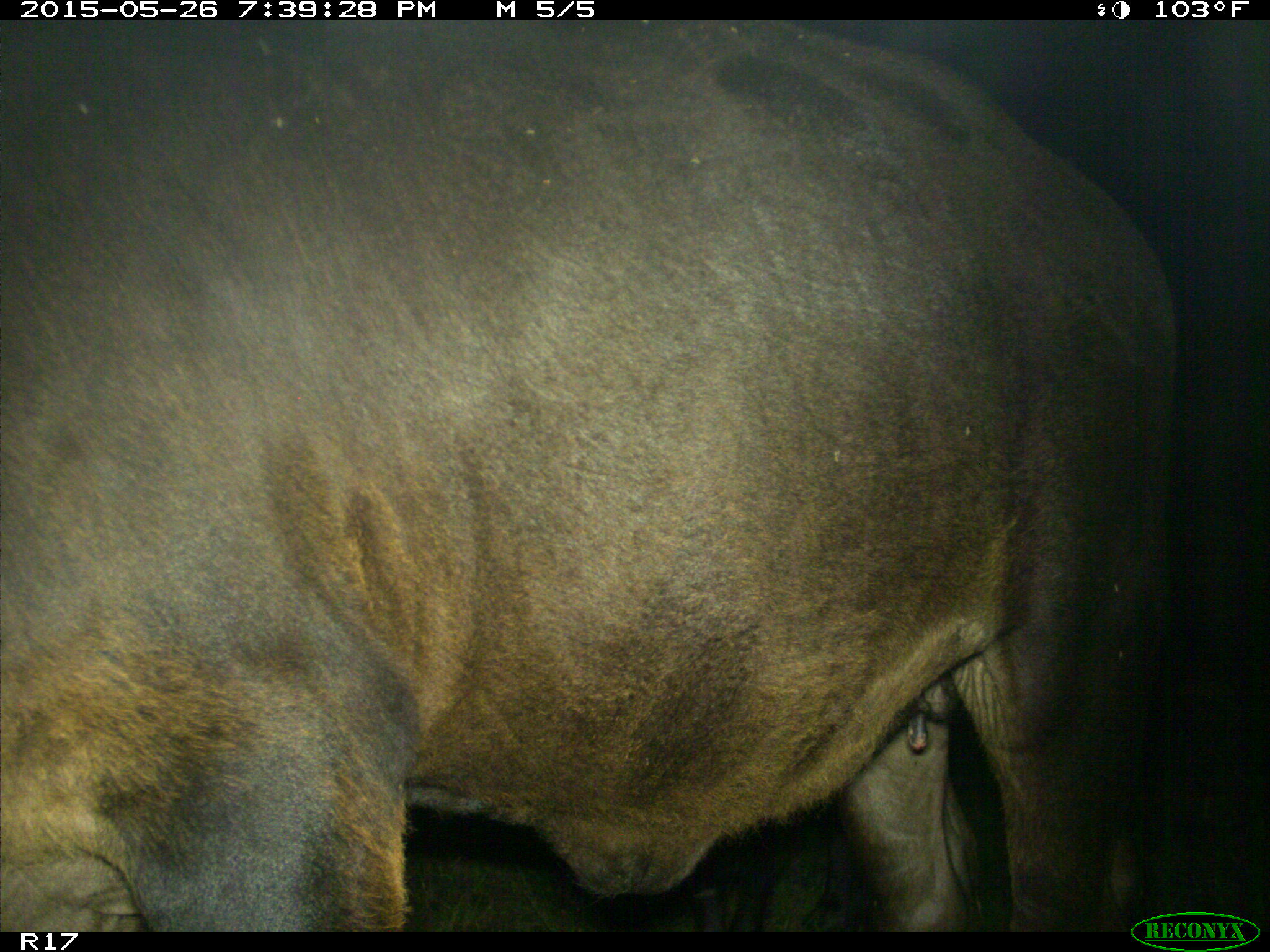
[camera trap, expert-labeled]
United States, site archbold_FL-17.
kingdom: Animalia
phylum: Chordata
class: Mammalia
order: Artiodactyla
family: Bovidae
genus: Bos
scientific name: Bos taurus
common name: domestic cow